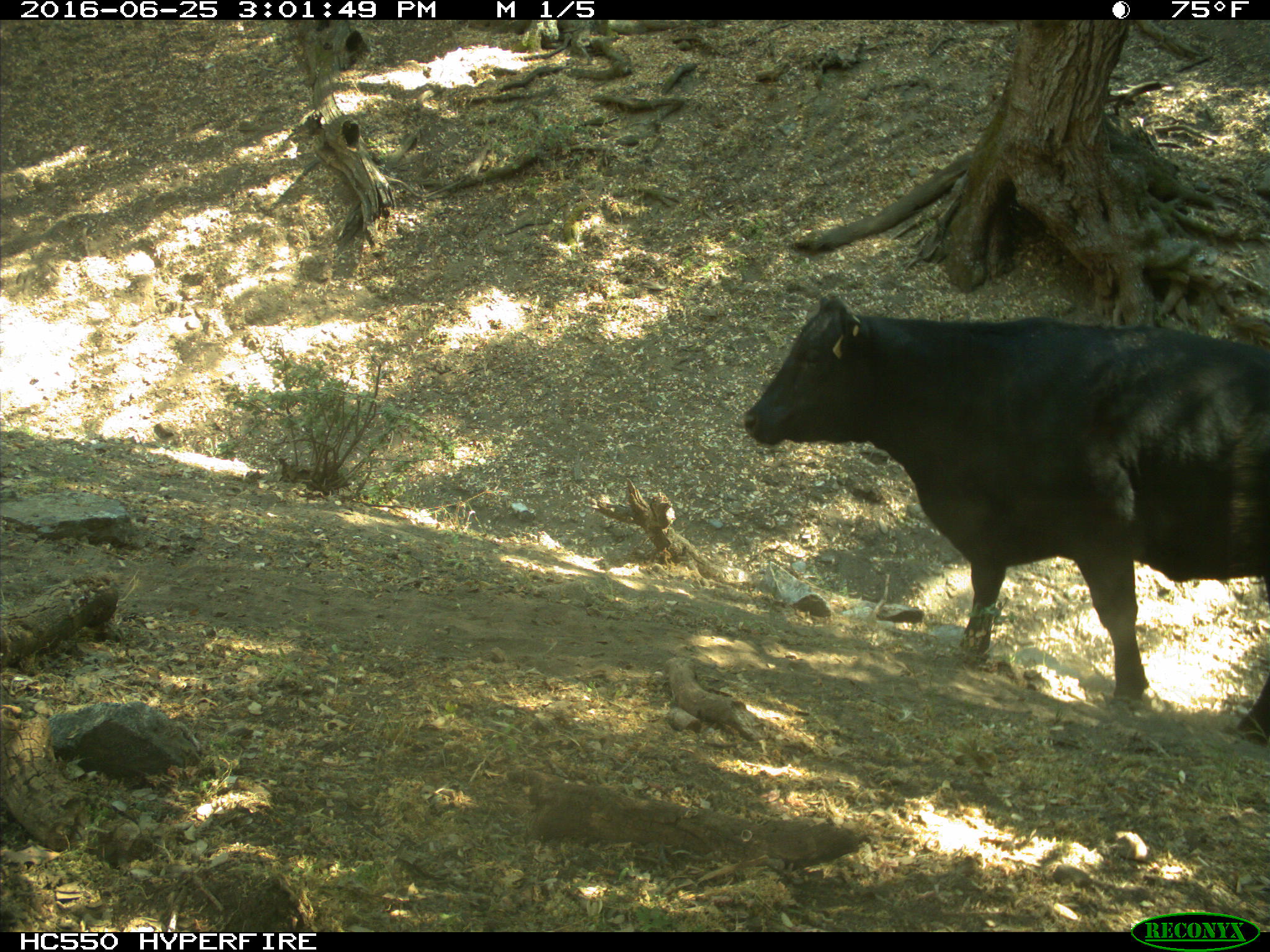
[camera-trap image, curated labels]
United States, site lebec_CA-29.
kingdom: Animalia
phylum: Chordata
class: Mammalia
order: Artiodactyla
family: Bovidae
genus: Bos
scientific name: Bos taurus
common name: domestic cow